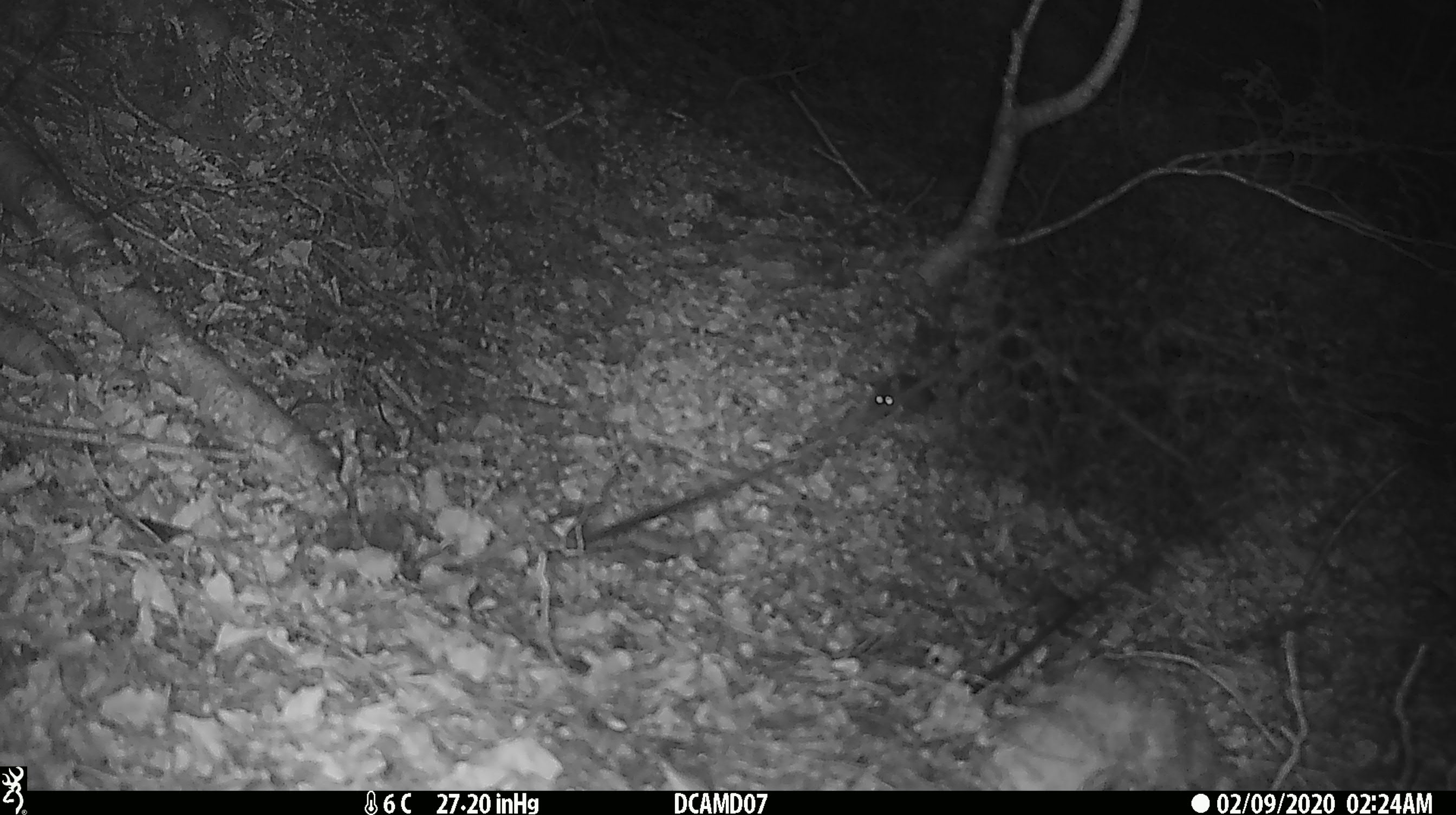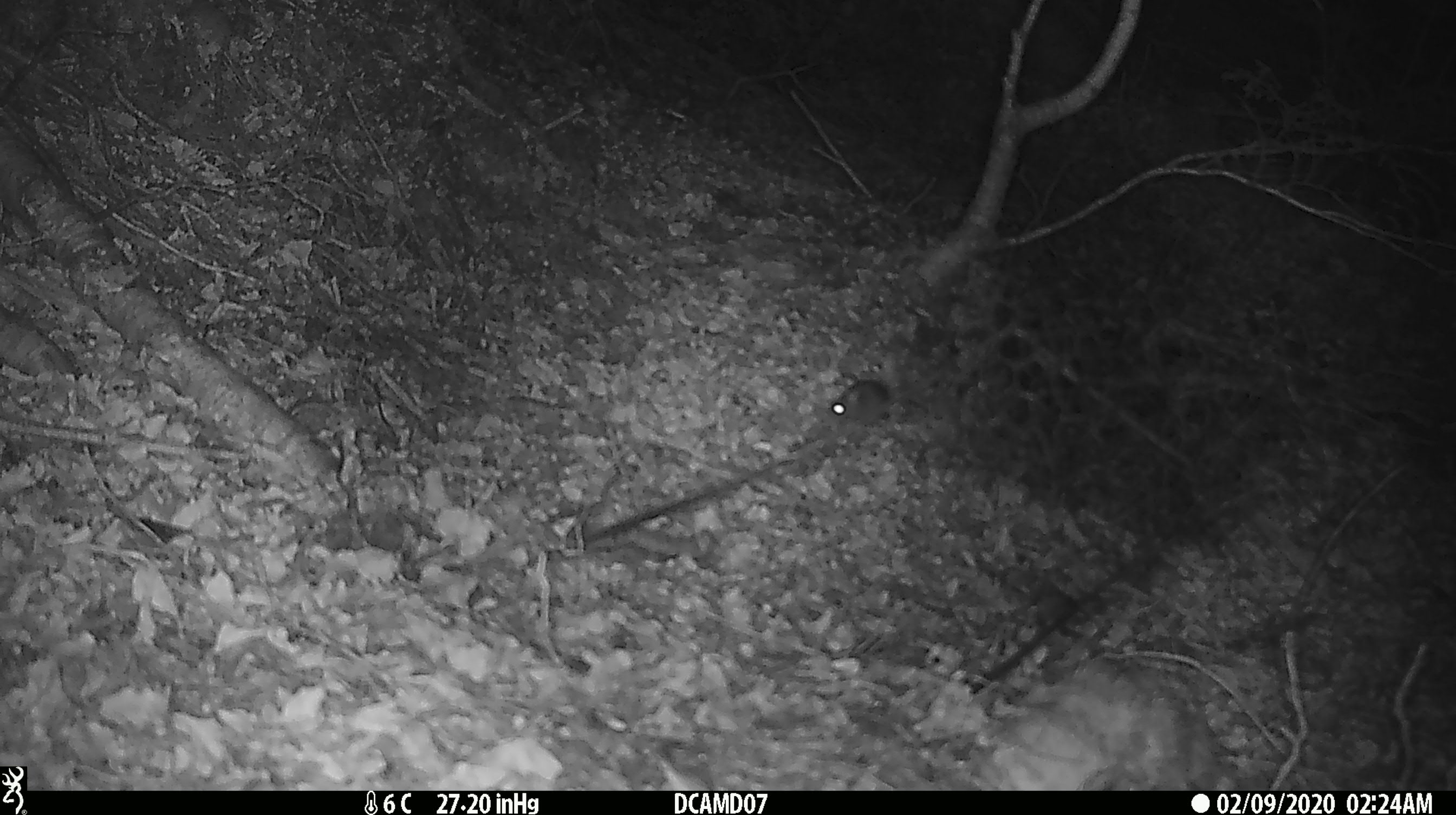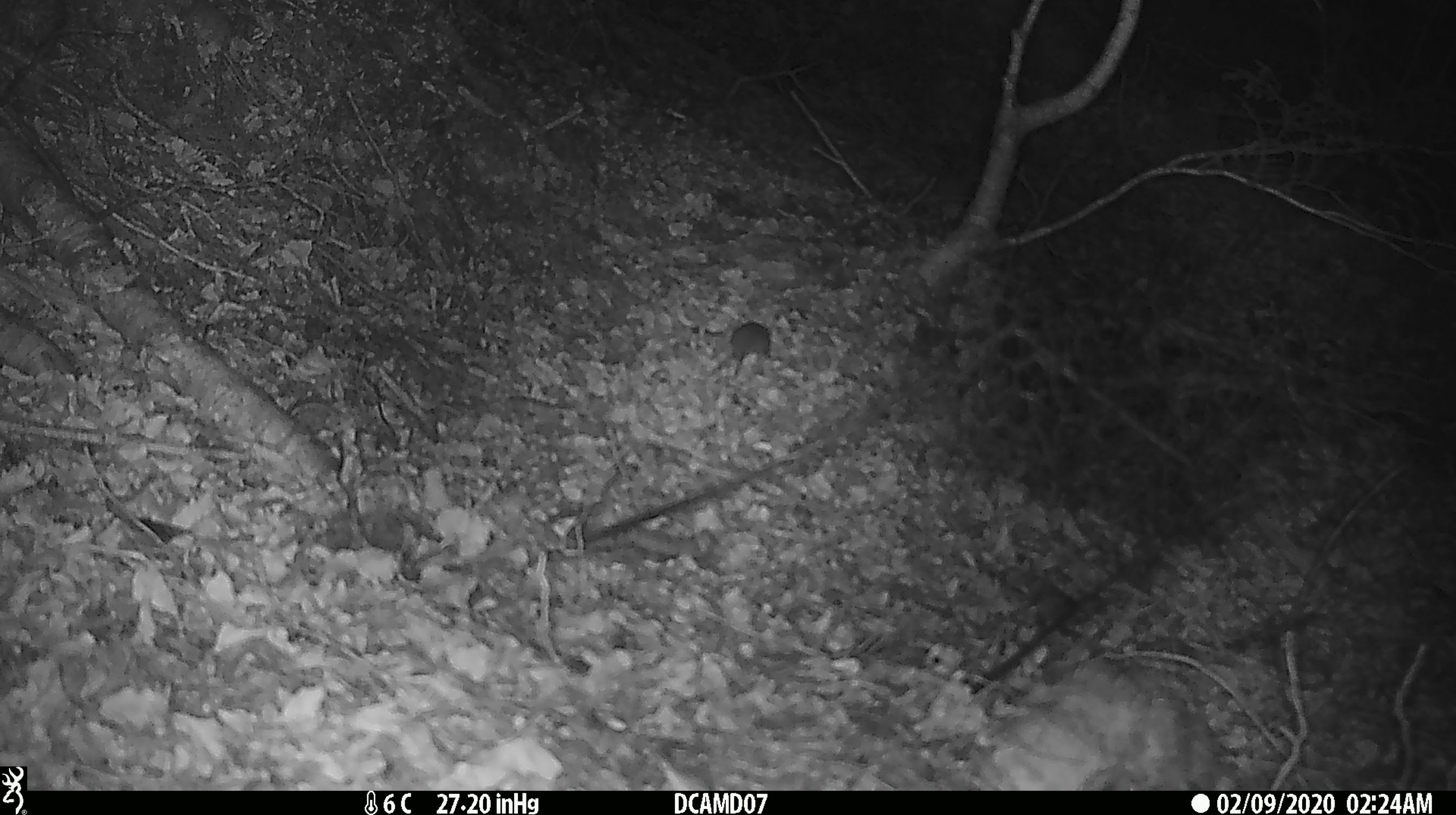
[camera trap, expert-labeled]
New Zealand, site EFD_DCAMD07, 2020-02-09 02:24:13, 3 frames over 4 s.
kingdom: Animalia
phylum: Chordata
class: Mammalia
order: Rodentia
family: Muridae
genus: Mus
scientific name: Mus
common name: mouse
Mouse (Mus).